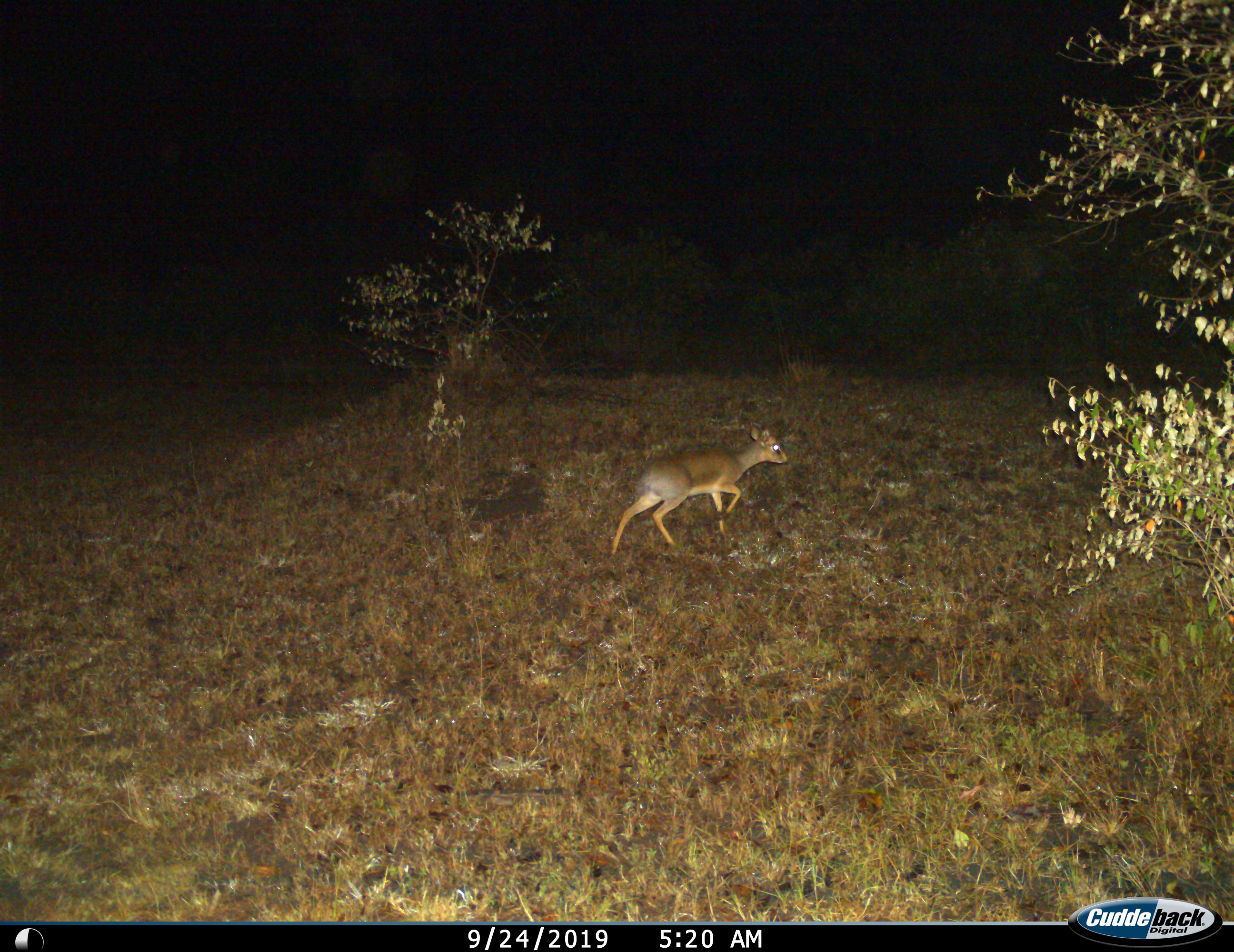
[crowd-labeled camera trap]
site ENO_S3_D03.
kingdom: Animalia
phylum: Chordata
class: Mammalia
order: Artiodactyla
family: Bovidae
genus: Madoqua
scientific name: Madoqua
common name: dik-dik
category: dikdik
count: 1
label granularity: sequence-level